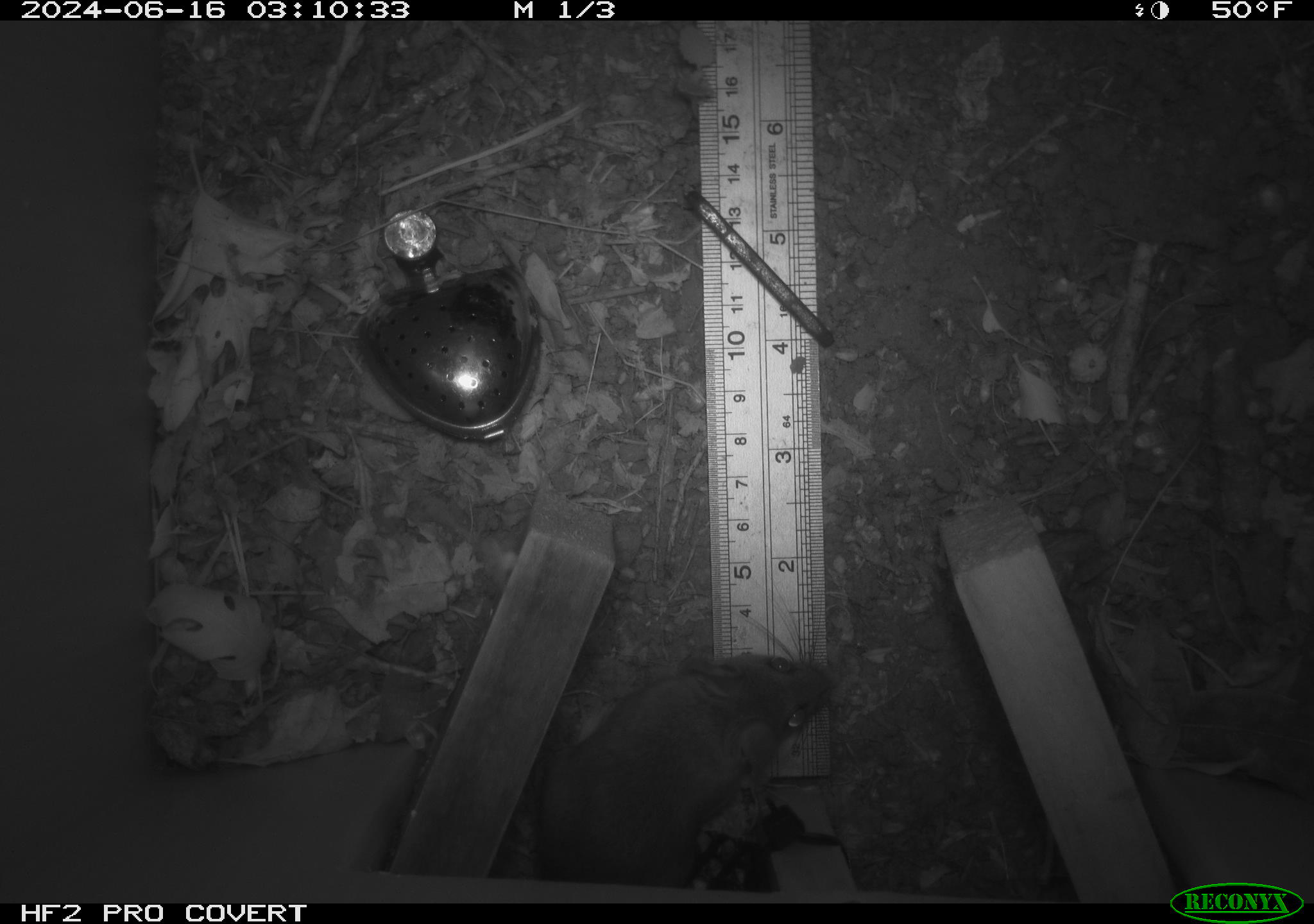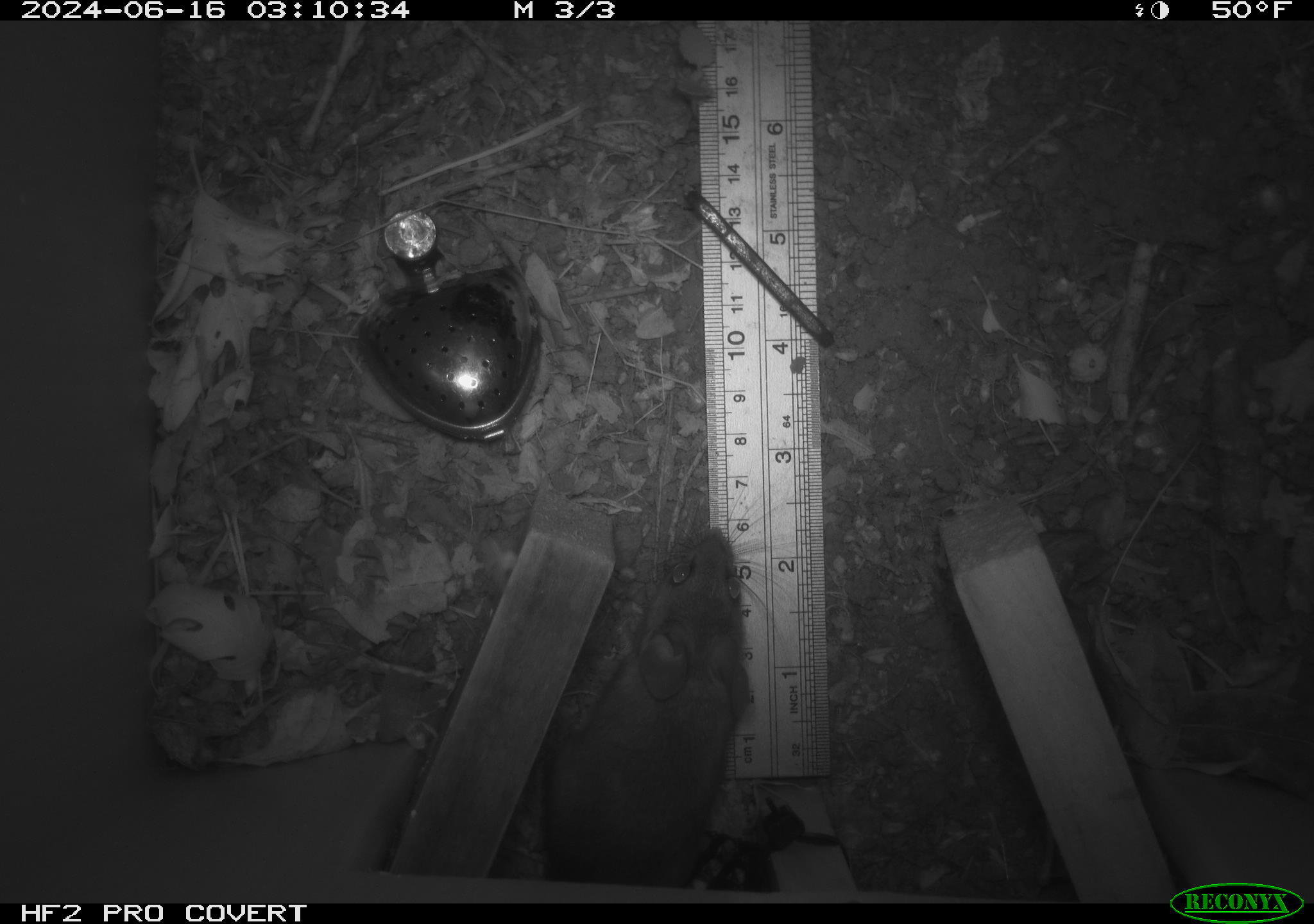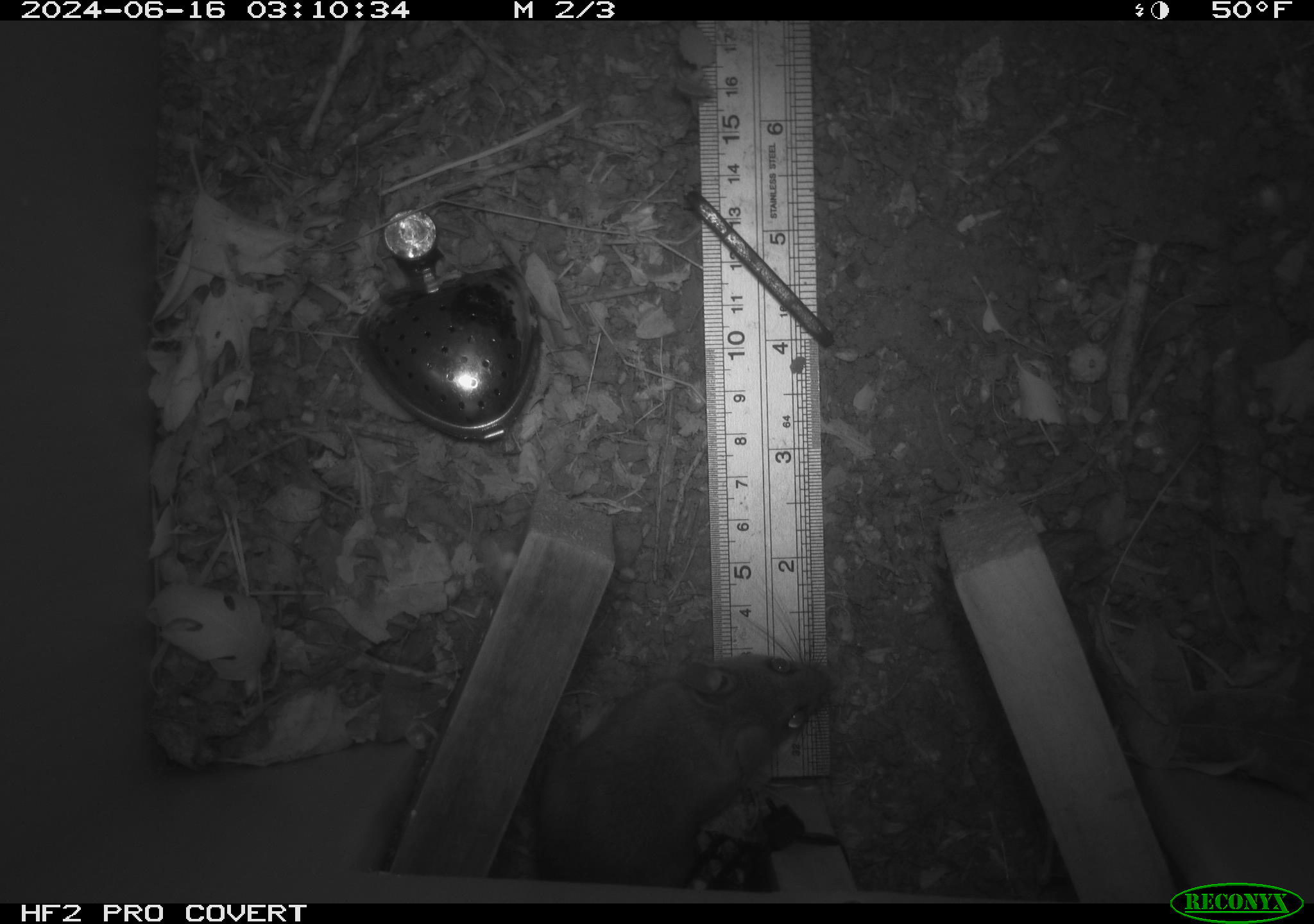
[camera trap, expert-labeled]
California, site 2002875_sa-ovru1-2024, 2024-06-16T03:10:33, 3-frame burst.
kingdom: Animalia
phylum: Chordata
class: Mammalia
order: Rodentia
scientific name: Rodentia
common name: rodent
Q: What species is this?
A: Rodent (Rodentia).